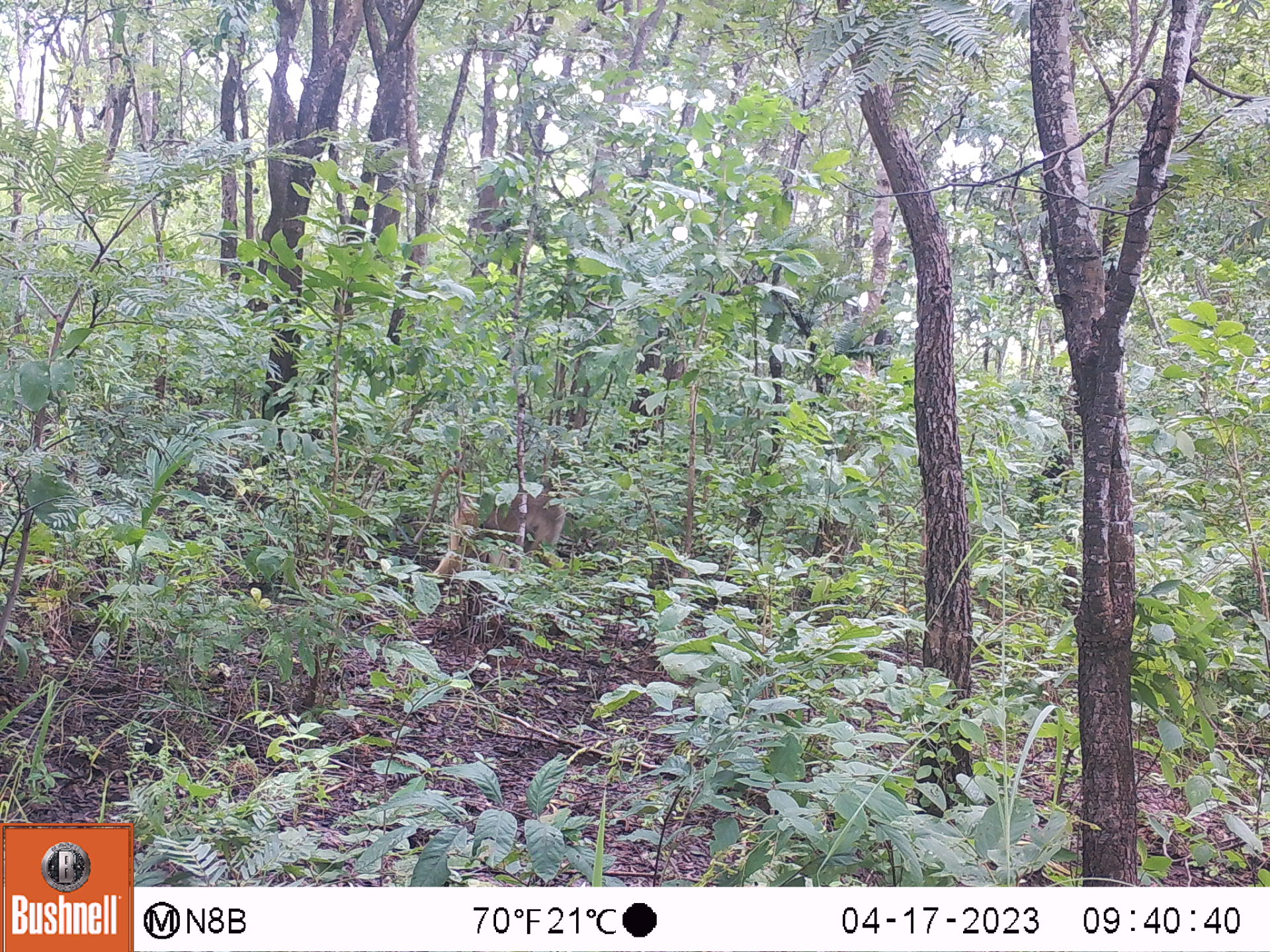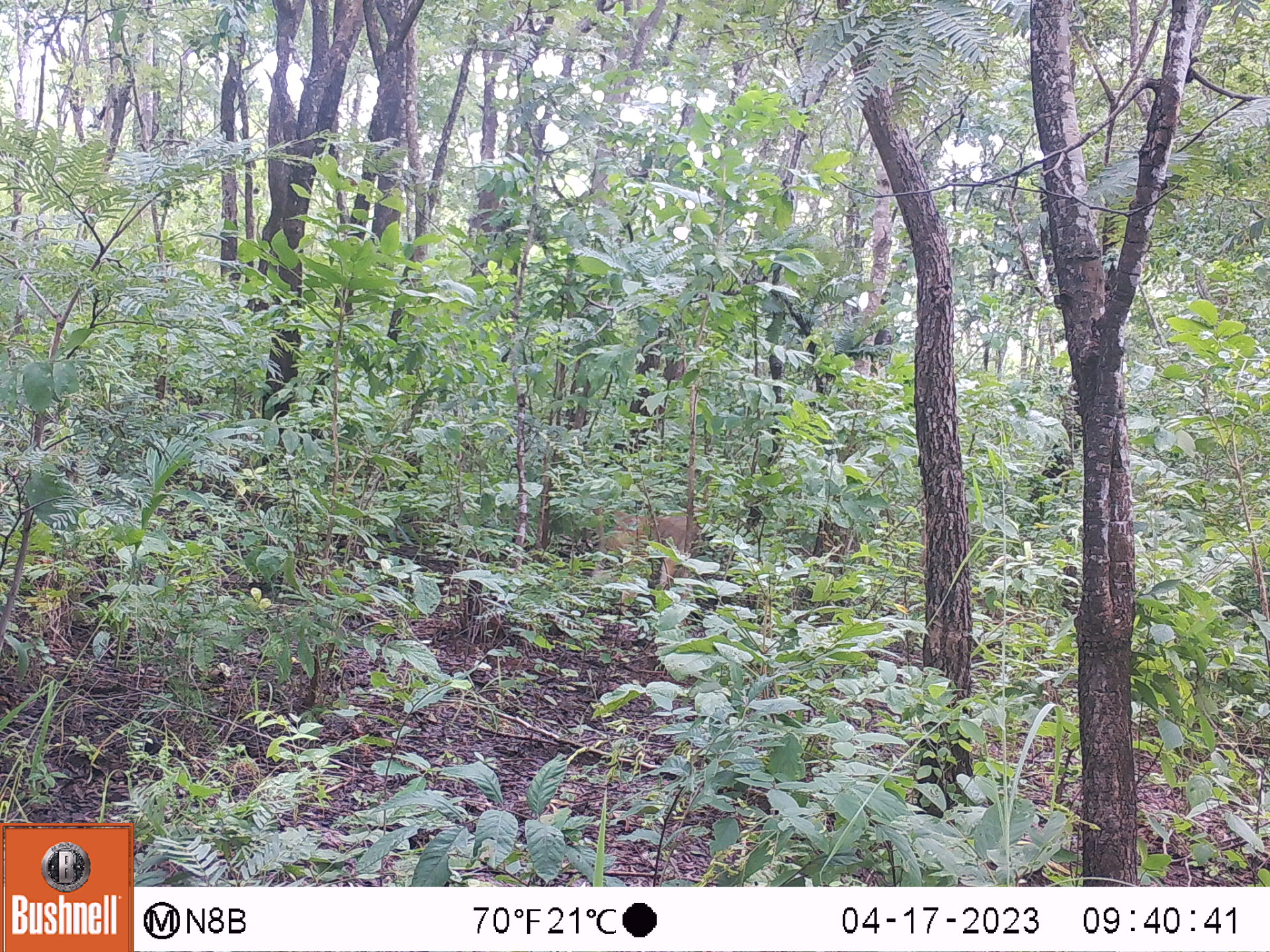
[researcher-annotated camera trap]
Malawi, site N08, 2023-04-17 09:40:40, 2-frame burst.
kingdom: Animalia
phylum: Chordata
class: Mammalia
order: Primates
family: Cercopithecidae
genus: Papio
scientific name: Papio cynocephalus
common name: yellow baboon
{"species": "yellow baboon (Papio cynocephalus)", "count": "1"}